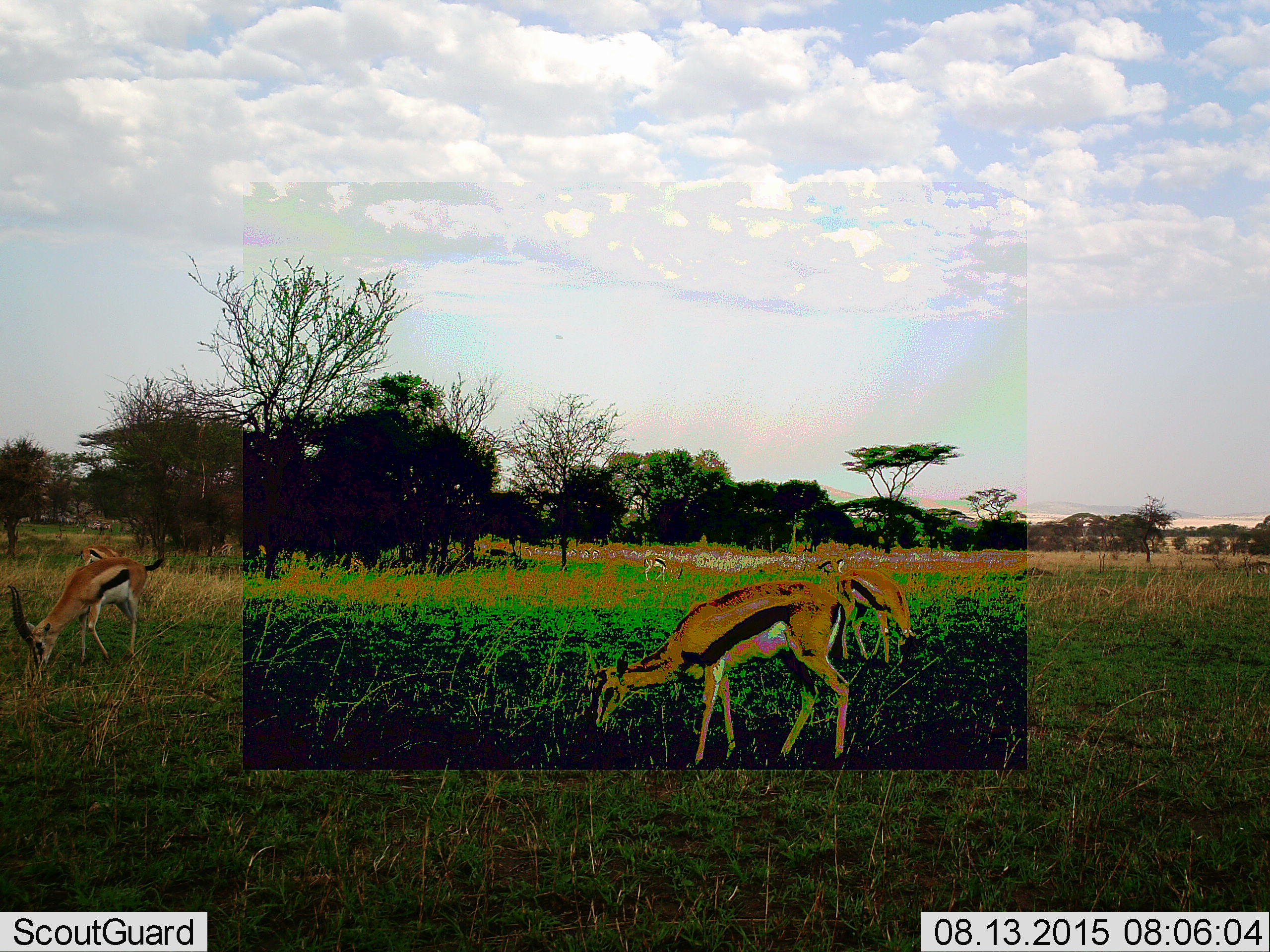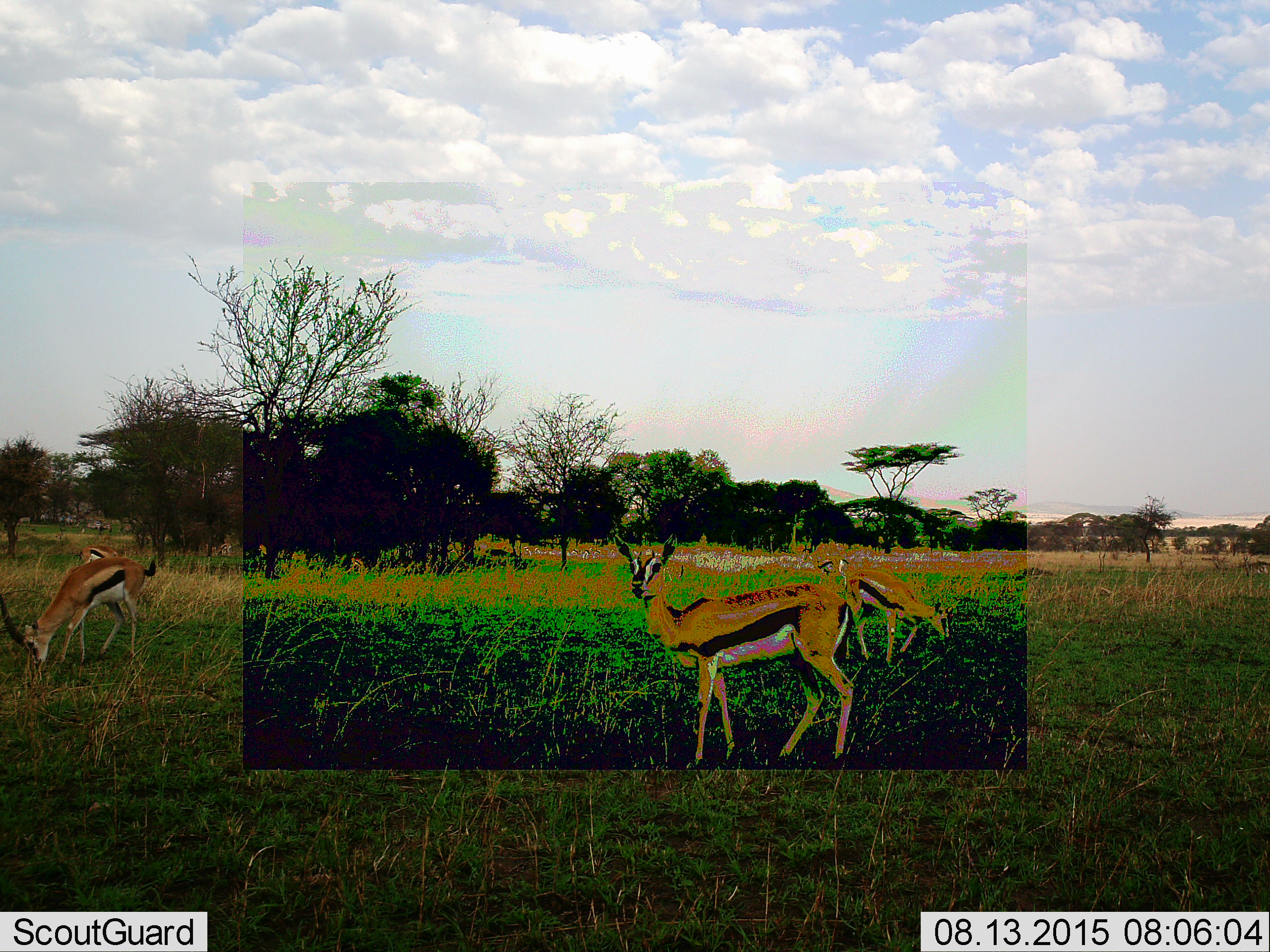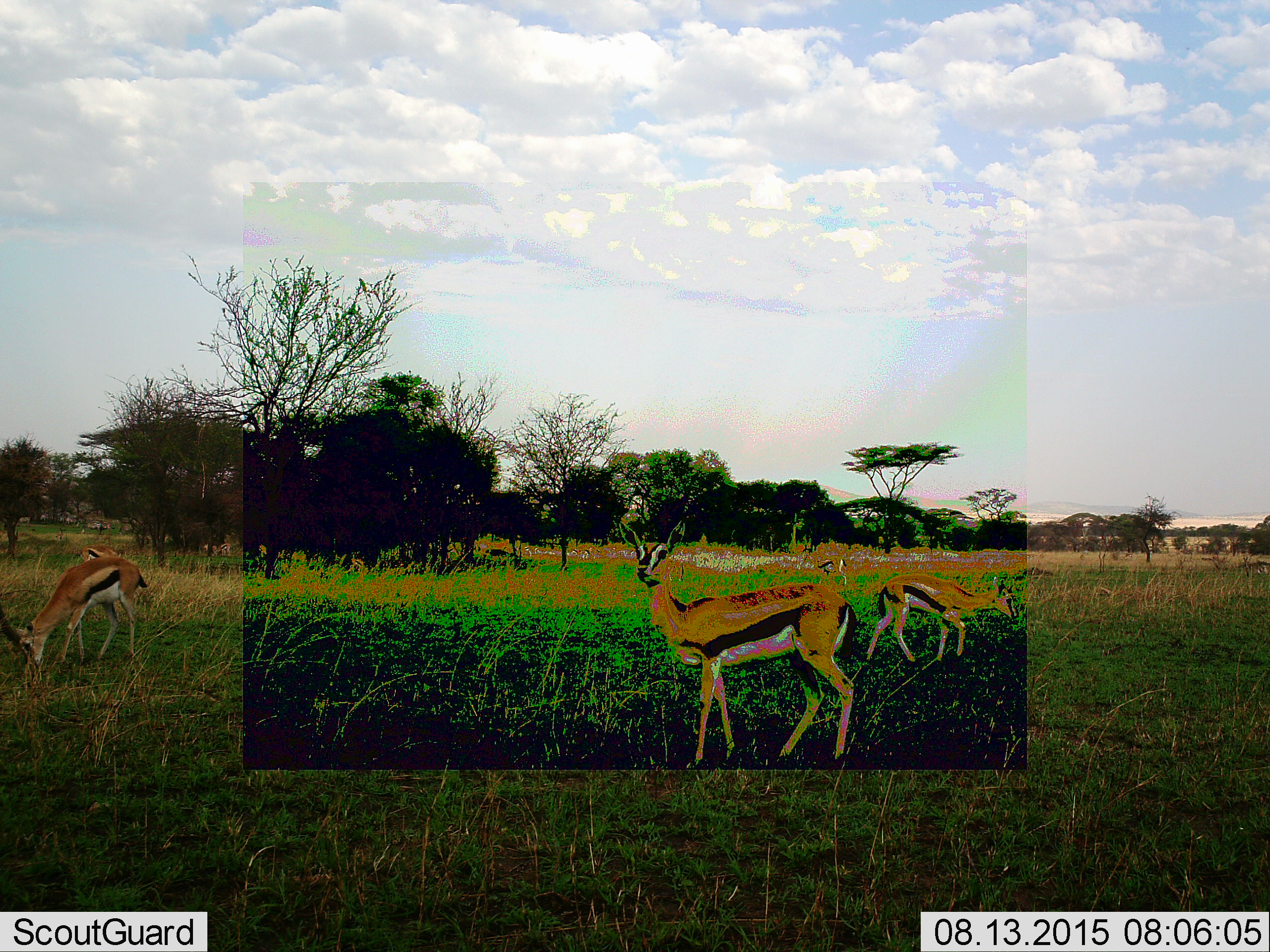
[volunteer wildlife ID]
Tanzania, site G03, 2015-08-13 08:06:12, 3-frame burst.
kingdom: Animalia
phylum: Chordata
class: Mammalia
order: Artiodactyla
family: Bovidae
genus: Eudorcas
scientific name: Eudorcas thomsonii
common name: thomson's gazelle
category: gazellethomsons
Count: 6.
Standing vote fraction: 58%.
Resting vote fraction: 0%.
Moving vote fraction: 58%.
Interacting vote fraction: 0%.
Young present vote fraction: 5%.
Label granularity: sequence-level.